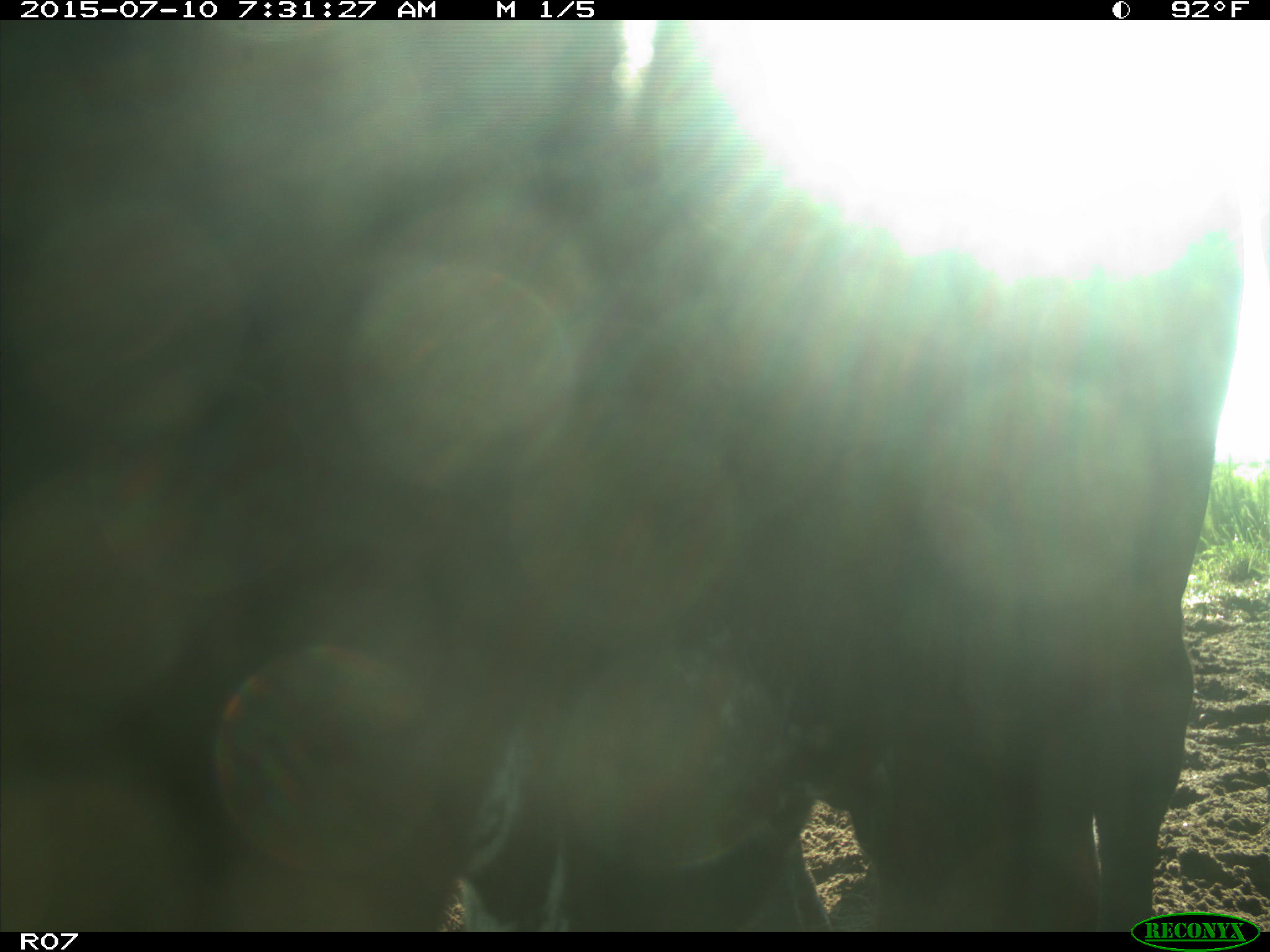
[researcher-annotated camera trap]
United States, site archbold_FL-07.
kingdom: Animalia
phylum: Chordata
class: Mammalia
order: Artiodactyla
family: Bovidae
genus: Bos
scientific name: Bos taurus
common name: domestic cow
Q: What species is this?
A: Bos taurus (domestic cow).